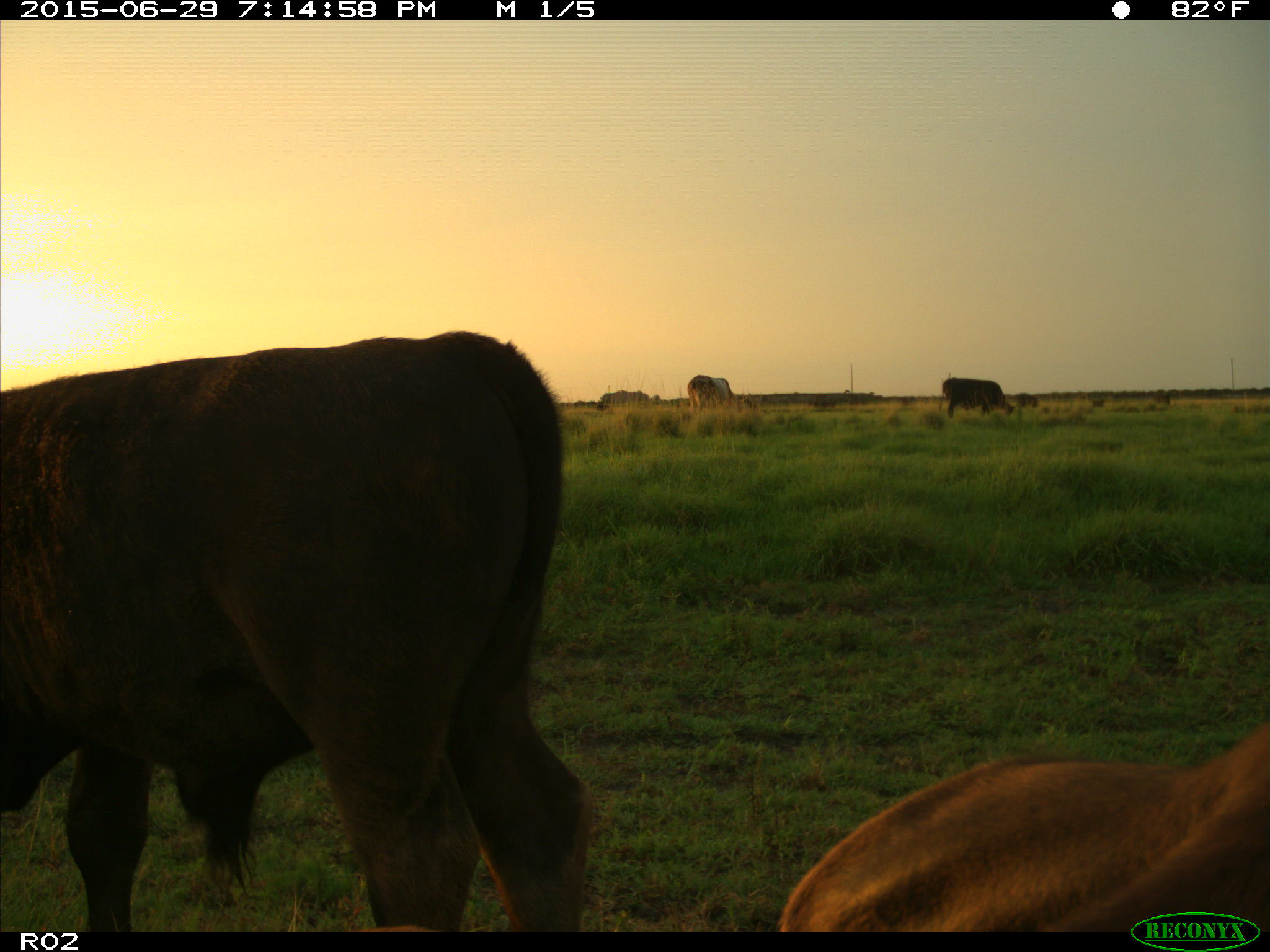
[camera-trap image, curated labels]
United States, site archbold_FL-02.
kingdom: Animalia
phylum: Chordata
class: Mammalia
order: Artiodactyla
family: Bovidae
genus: Bos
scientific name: Bos taurus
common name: domestic cow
Bos taurus (domestic cow).